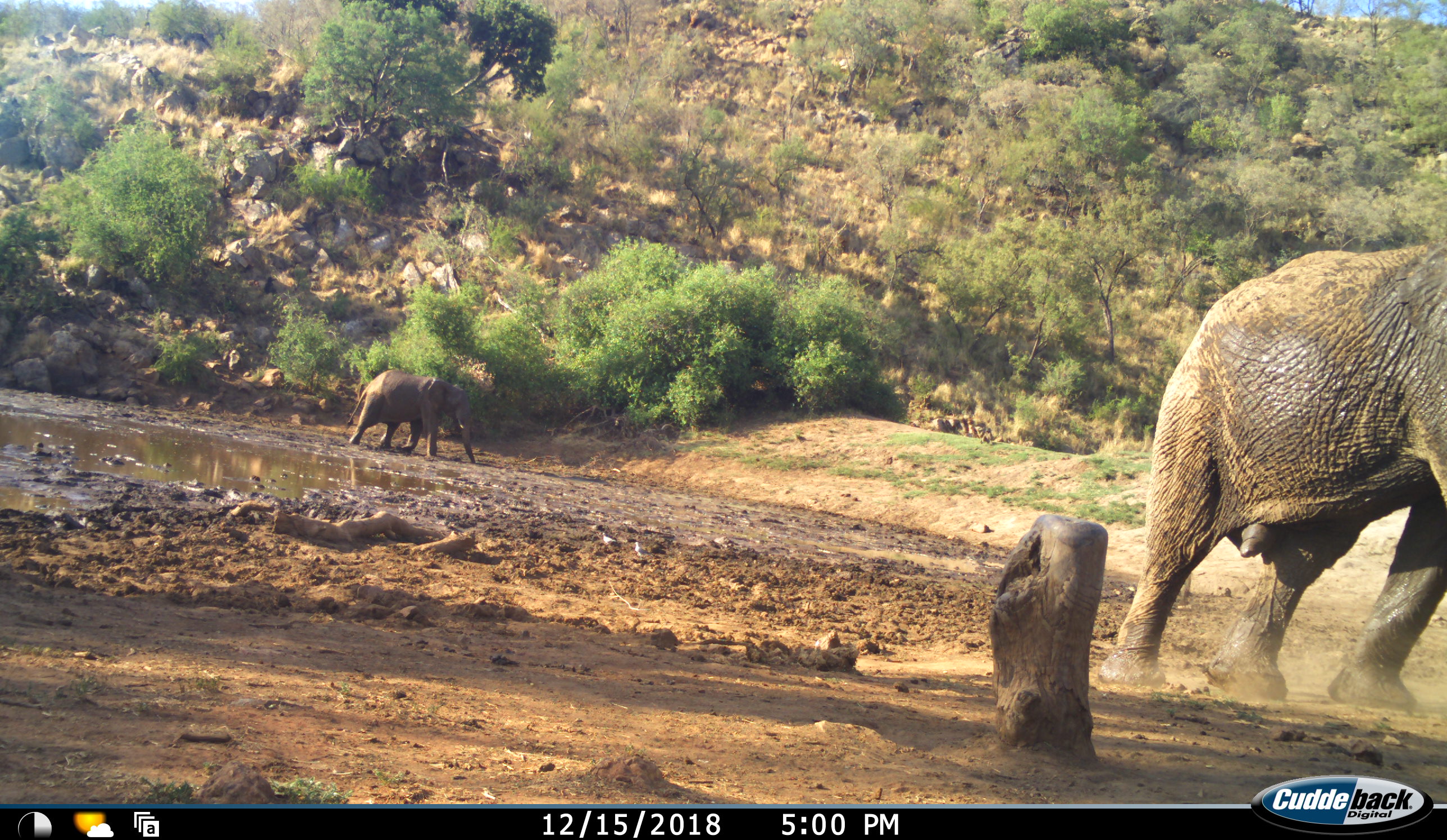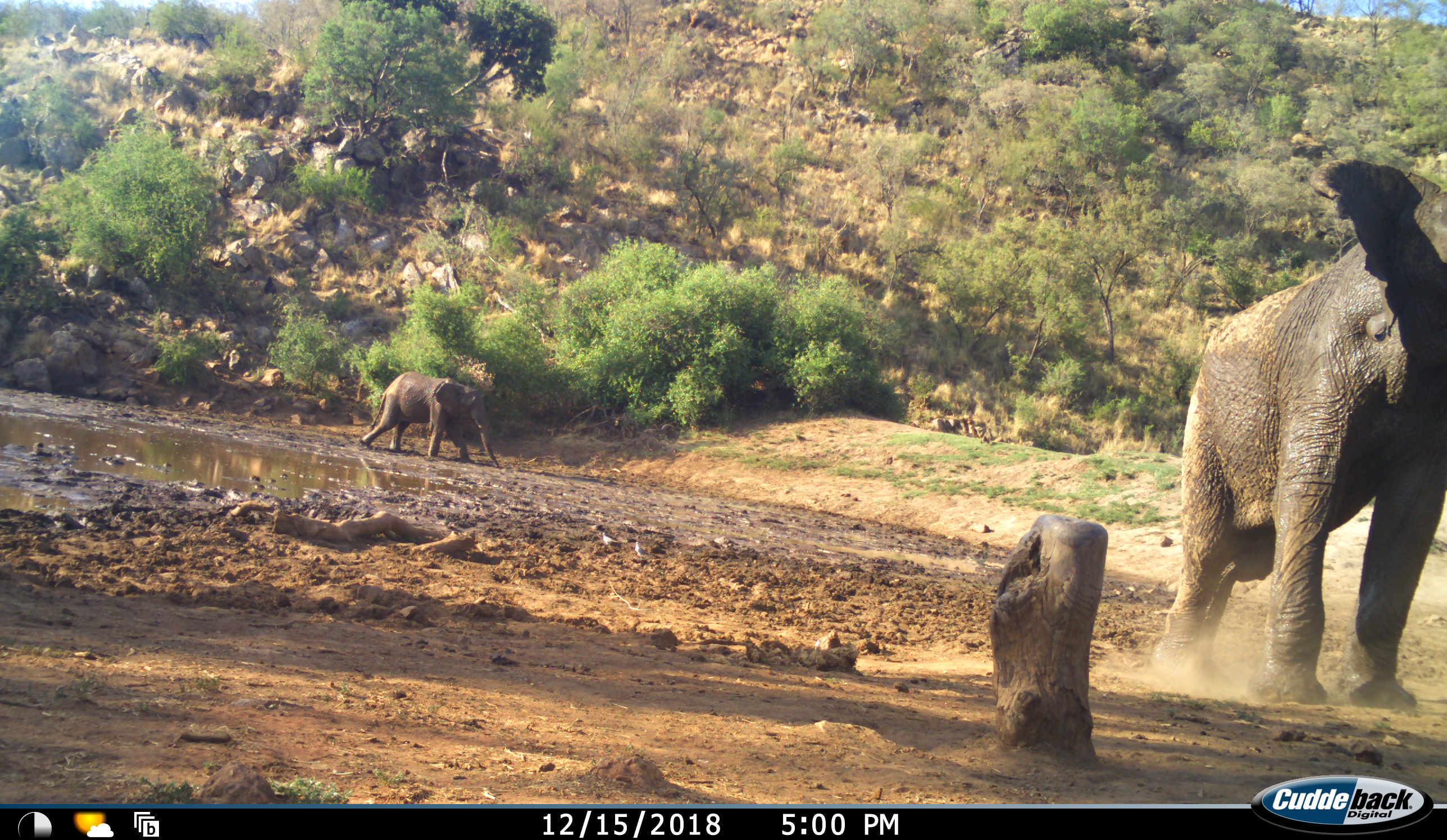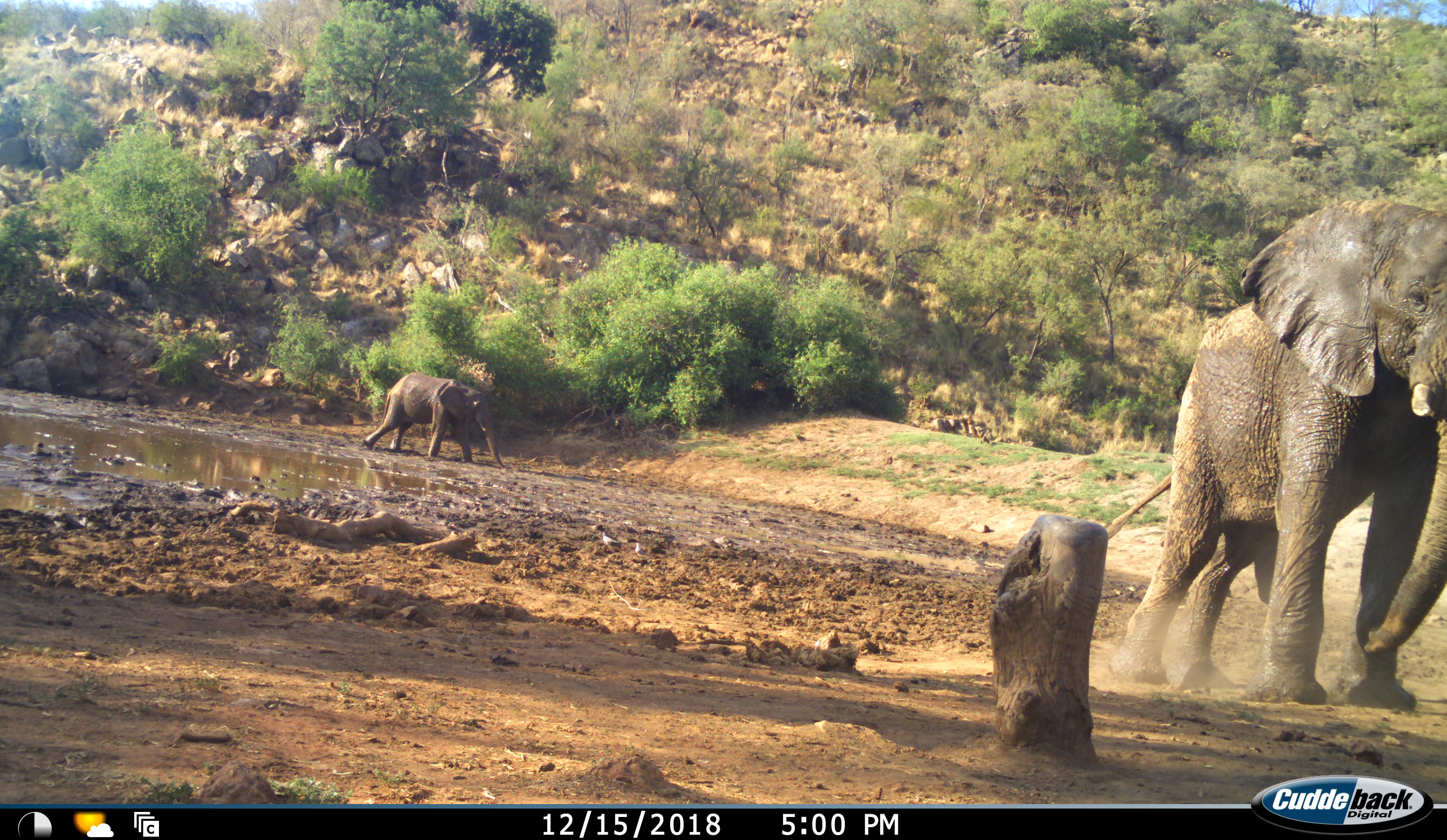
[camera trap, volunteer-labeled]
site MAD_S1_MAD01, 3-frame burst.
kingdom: Animalia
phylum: Chordata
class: Mammalia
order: Proboscidea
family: Elephantidae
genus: Loxodonta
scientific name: Loxodonta africana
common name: african bush elephant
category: elephant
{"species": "elephant (african bush elephant) (Loxodonta africana)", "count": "2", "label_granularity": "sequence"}